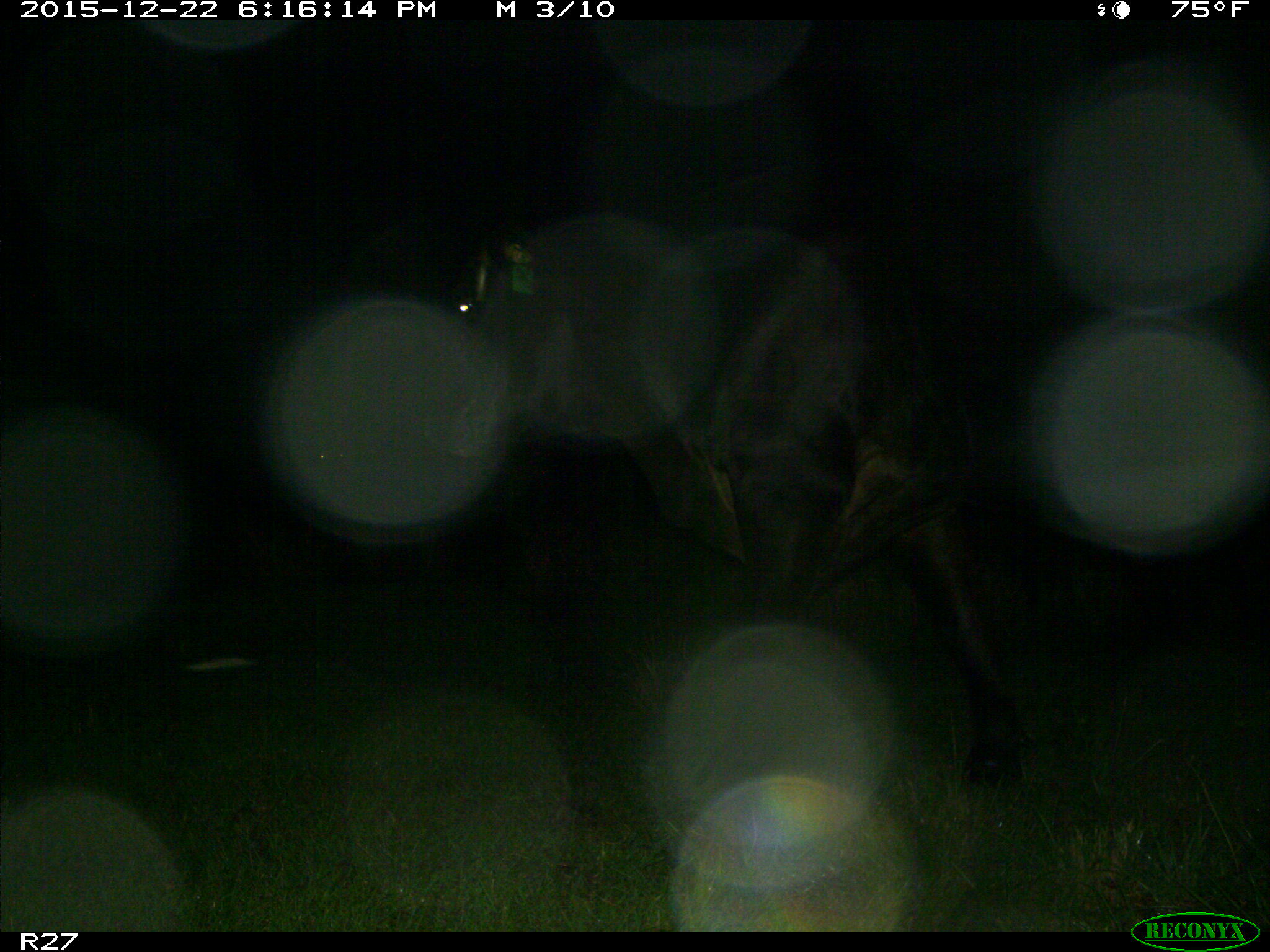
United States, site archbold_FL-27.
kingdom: Animalia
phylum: Chordata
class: Mammalia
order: Artiodactyla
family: Bovidae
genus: Bos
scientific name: Bos taurus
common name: domestic cow